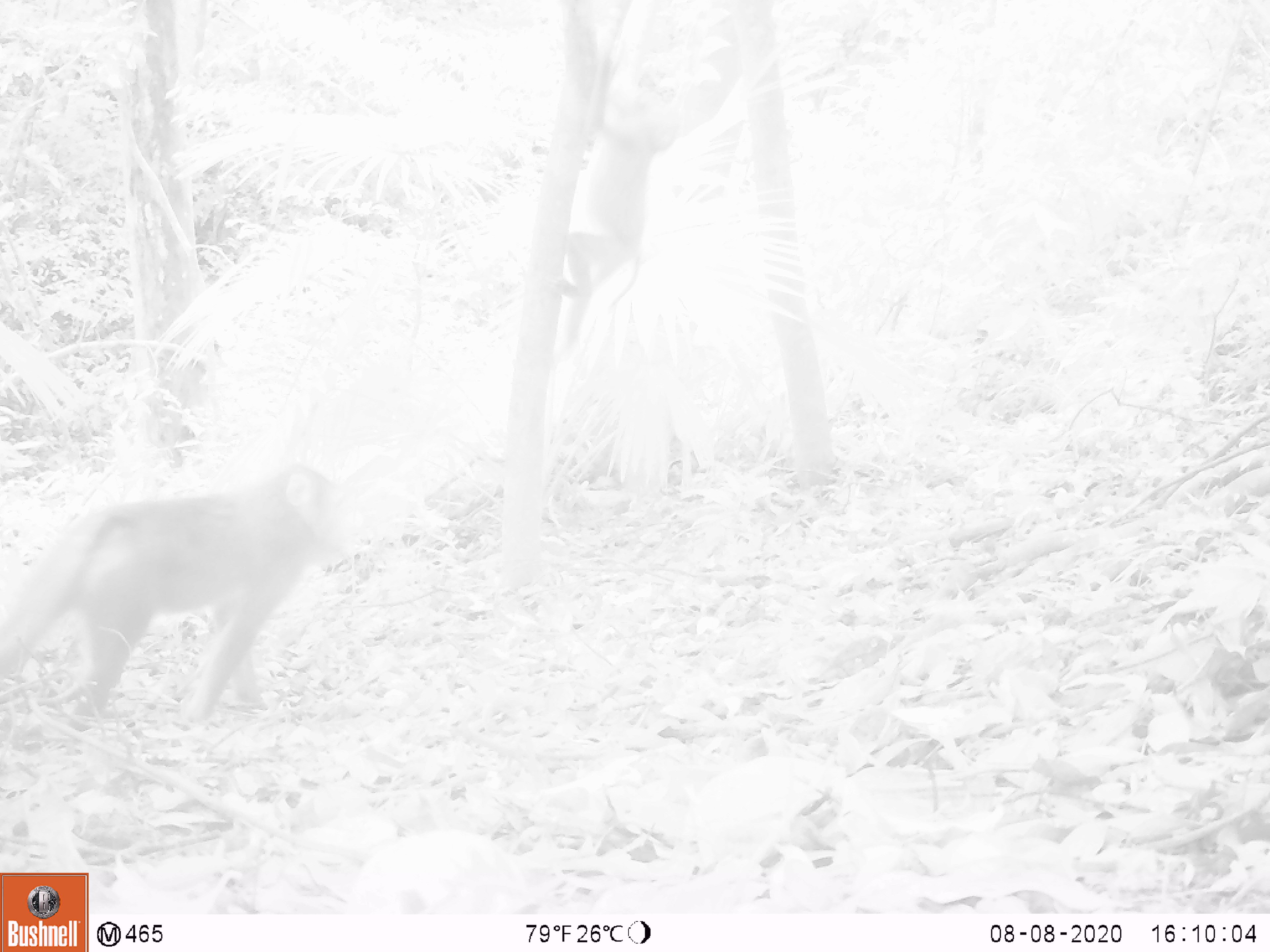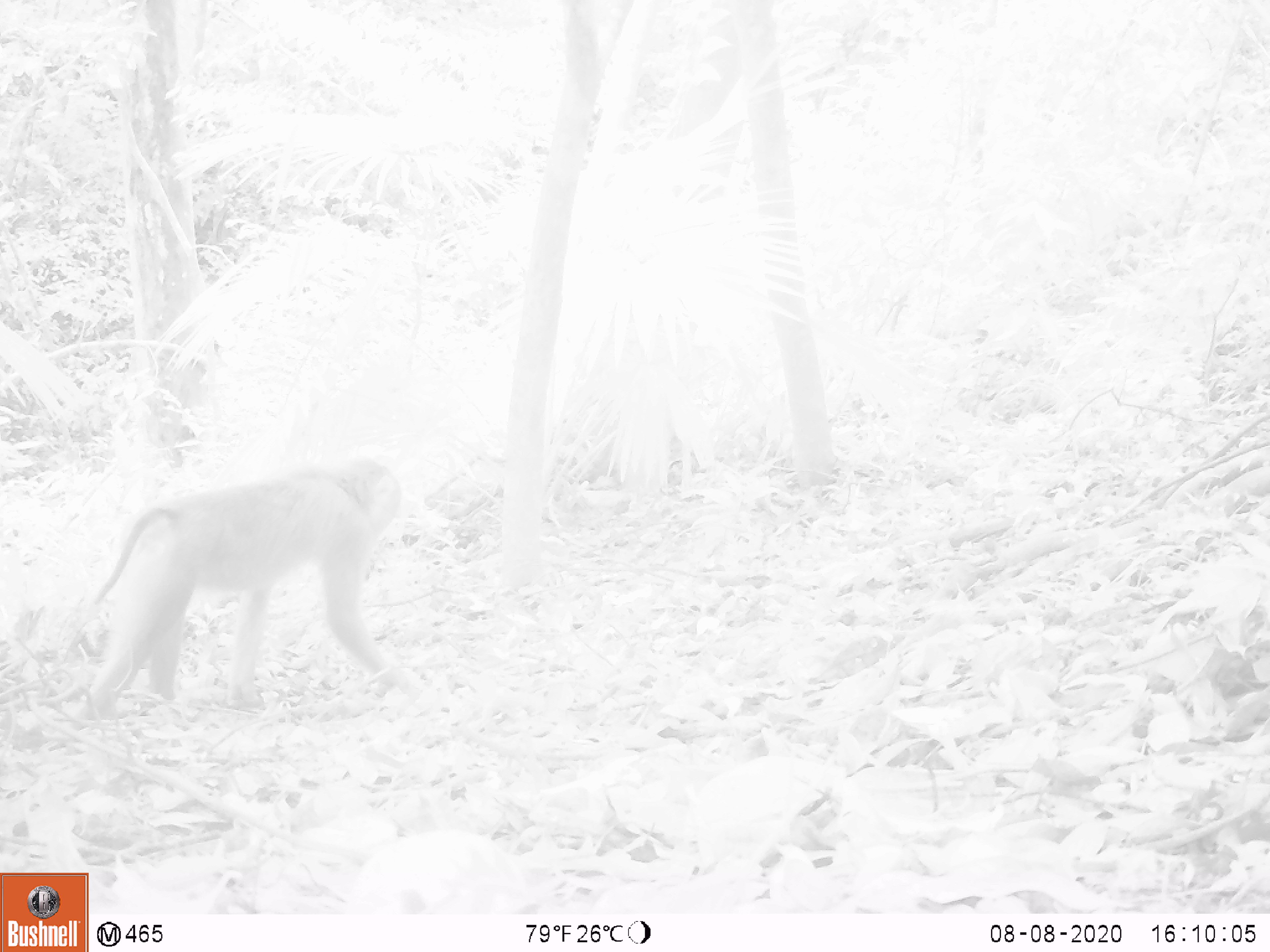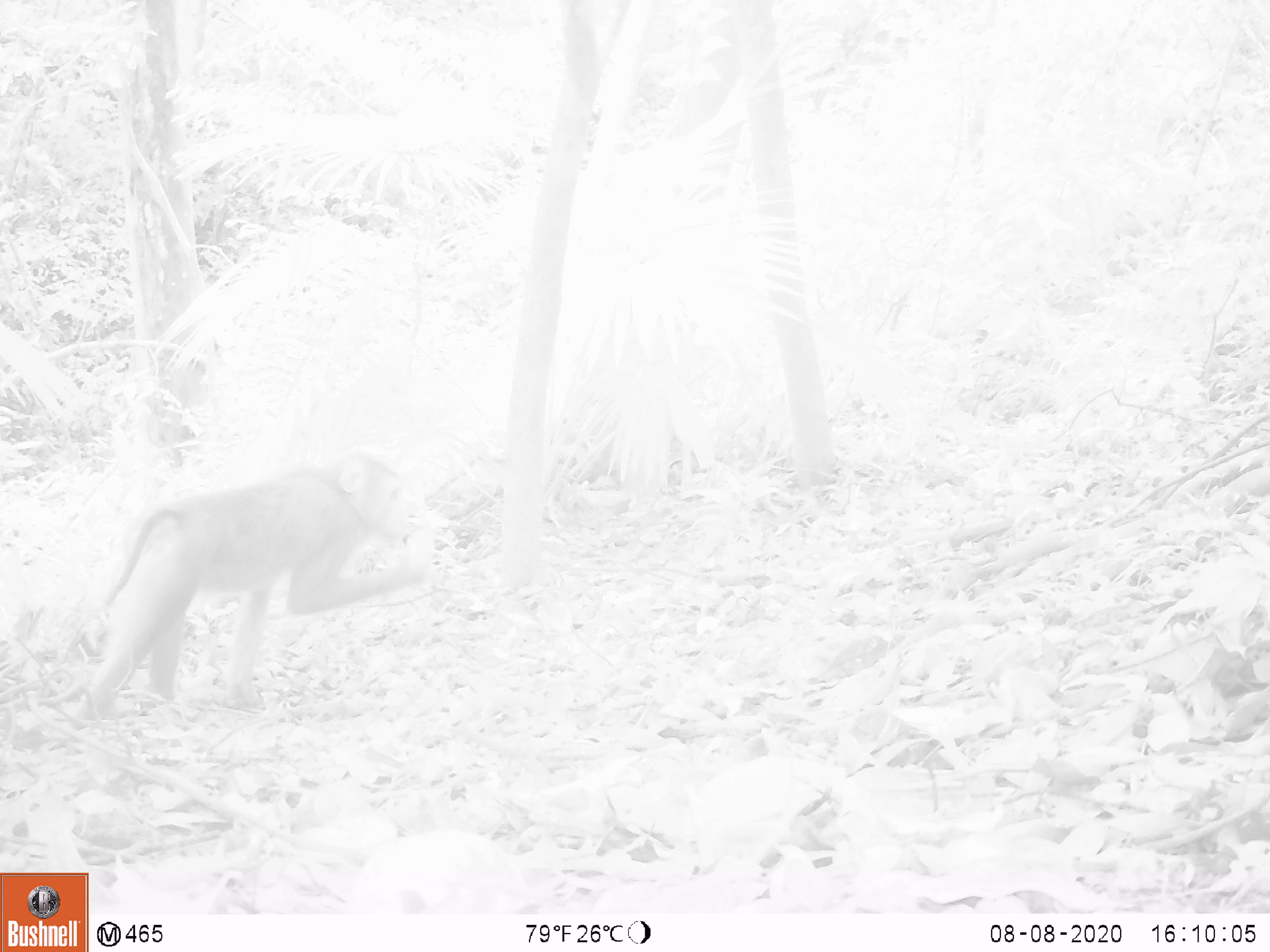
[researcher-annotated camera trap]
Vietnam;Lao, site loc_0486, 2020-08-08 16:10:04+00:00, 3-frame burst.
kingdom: Animalia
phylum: Chordata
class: Mammalia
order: Primates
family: Cercopithecidae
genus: Macaca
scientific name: Macaca nemestrina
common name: pig-tailed macaque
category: pig tailed macaque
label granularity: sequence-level